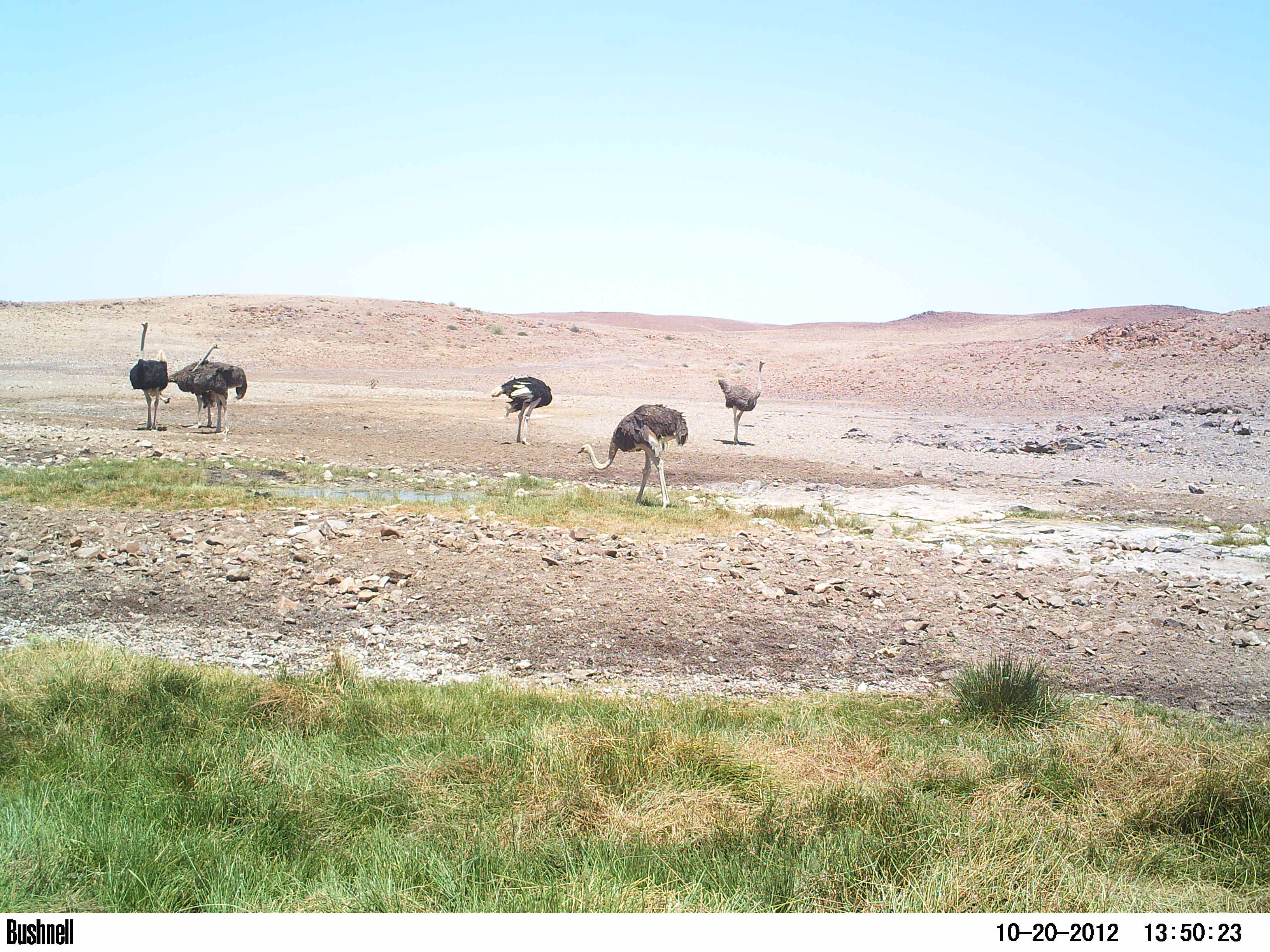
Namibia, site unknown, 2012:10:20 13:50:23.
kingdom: Animalia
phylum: Chordata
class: Aves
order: Struthioniformes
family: Struthionidae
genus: Struthio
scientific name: Struthio camelus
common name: common ostrich